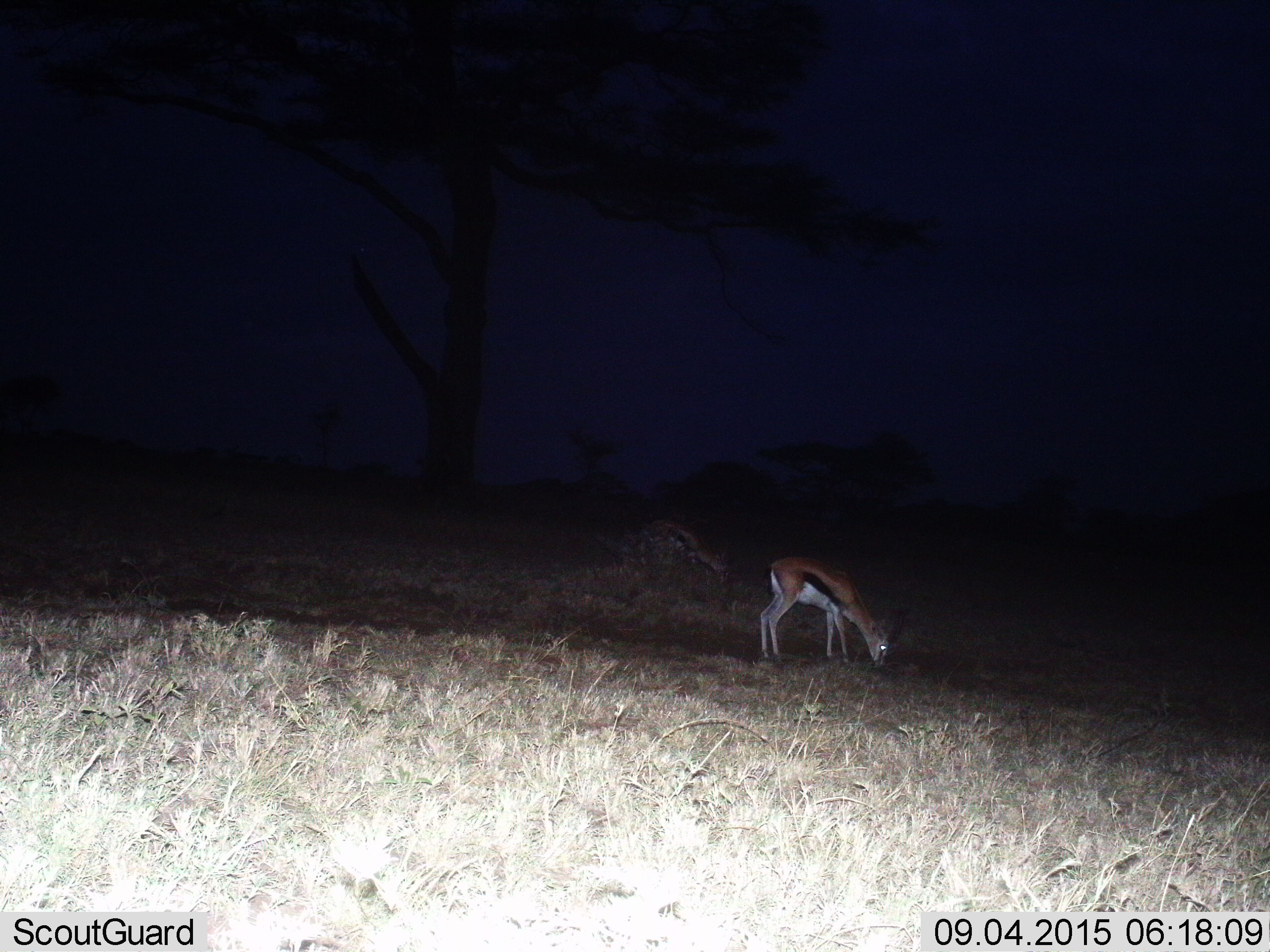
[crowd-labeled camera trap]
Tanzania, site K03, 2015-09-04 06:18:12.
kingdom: Animalia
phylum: Chordata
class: Mammalia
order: Artiodactyla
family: Bovidae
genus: Eudorcas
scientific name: Eudorcas thomsonii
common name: thomson's gazelle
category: gazellethomsons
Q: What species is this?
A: Gazellethomsons (thomson's gazelle) (Eudorcas thomsonii).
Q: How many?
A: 2.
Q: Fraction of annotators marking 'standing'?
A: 11%.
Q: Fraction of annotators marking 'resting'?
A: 0%.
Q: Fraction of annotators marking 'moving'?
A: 11%.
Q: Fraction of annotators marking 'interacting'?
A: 0%.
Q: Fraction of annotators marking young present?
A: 0%.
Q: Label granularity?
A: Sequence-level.